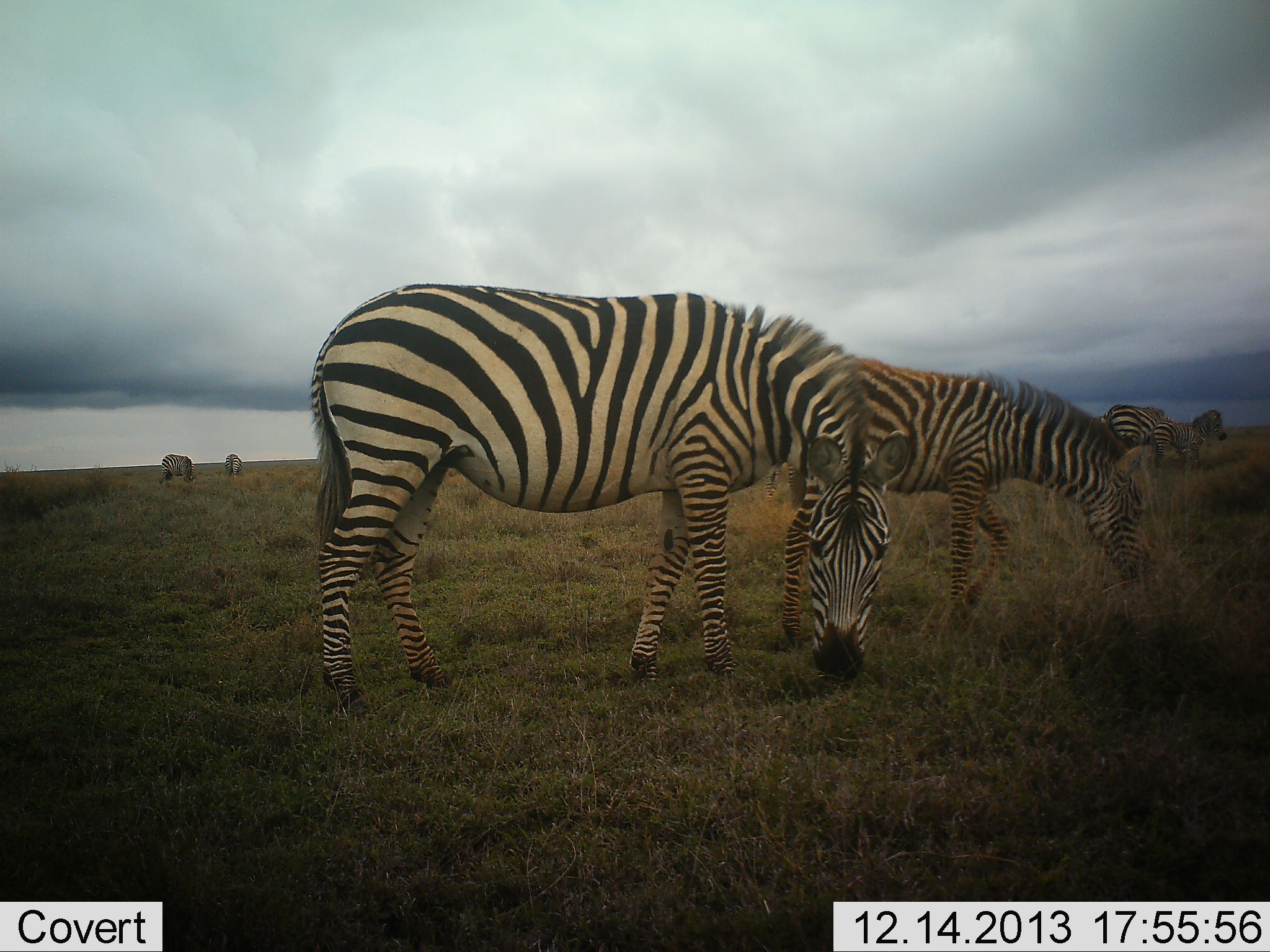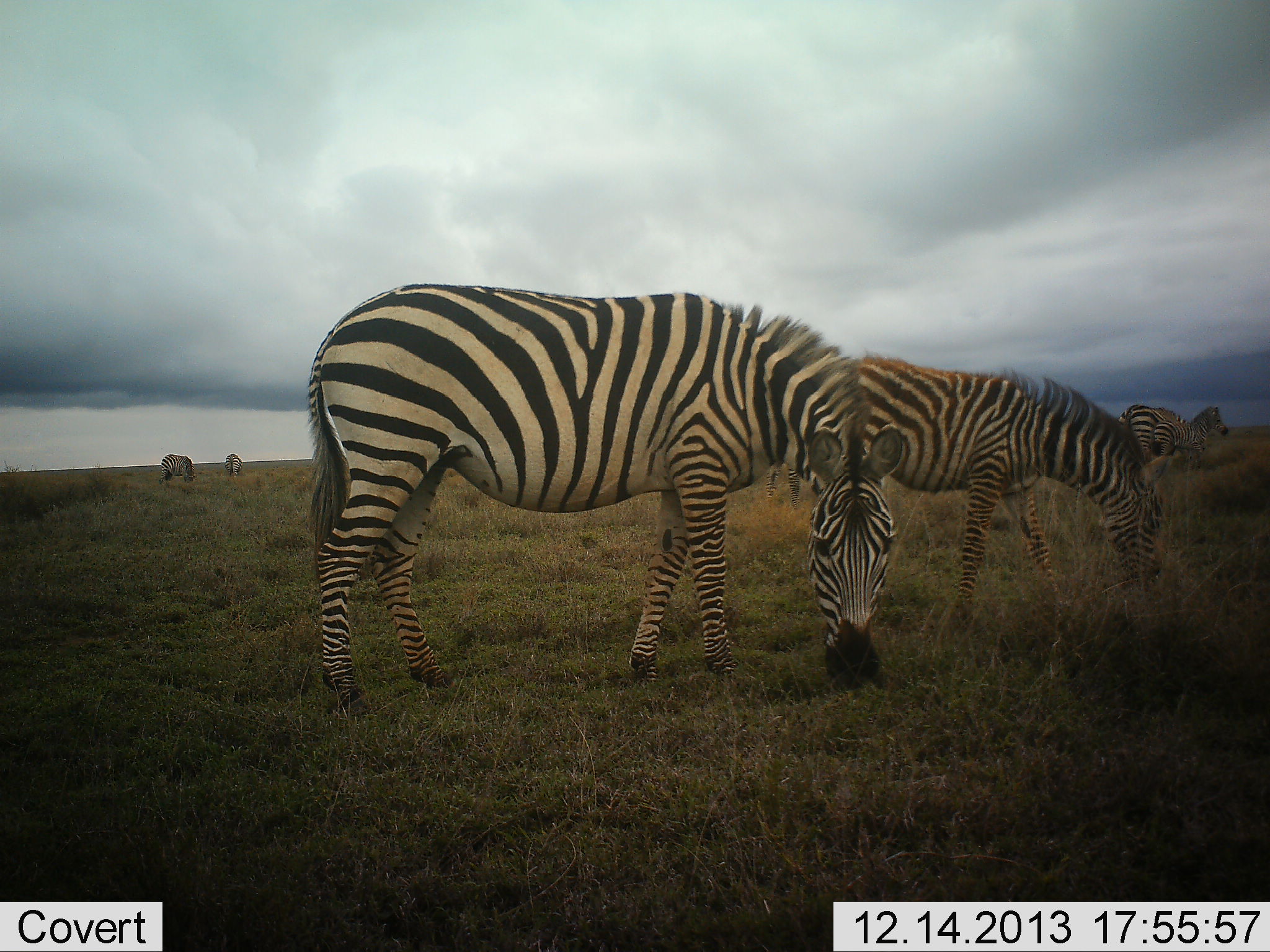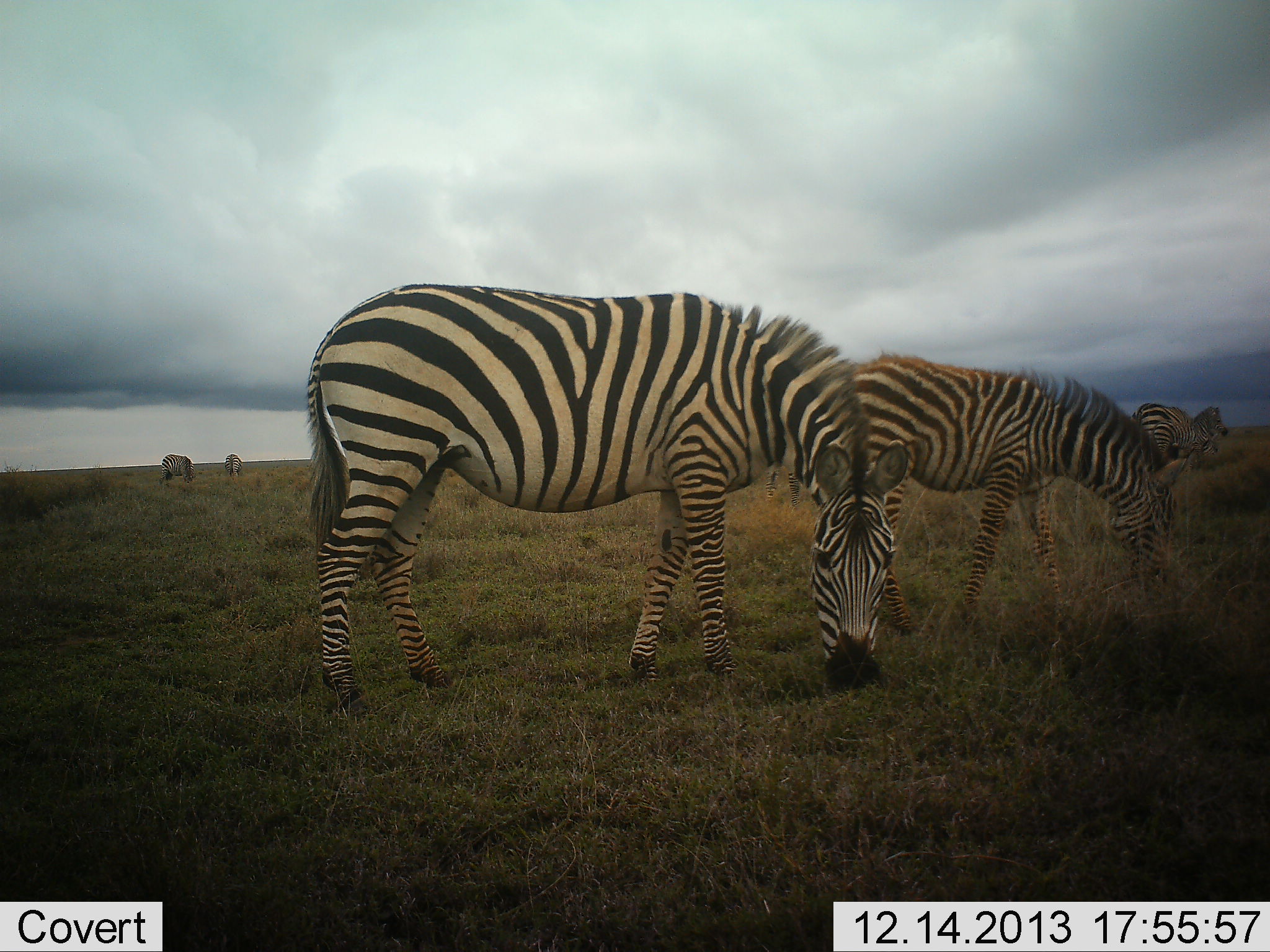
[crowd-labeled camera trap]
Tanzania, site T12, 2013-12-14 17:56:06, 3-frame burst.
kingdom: Animalia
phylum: Chordata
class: Mammalia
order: Perissodactyla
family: Equidae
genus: Equus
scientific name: Equus quagga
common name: plains zebra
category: zebra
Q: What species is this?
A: Zebra (plains zebra) (Equus quagga).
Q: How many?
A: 6.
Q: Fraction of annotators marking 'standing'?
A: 70%.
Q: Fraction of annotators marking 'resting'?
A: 0%.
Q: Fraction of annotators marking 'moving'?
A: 20%.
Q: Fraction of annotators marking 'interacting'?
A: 0%.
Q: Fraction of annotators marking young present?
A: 20%.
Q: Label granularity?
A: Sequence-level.